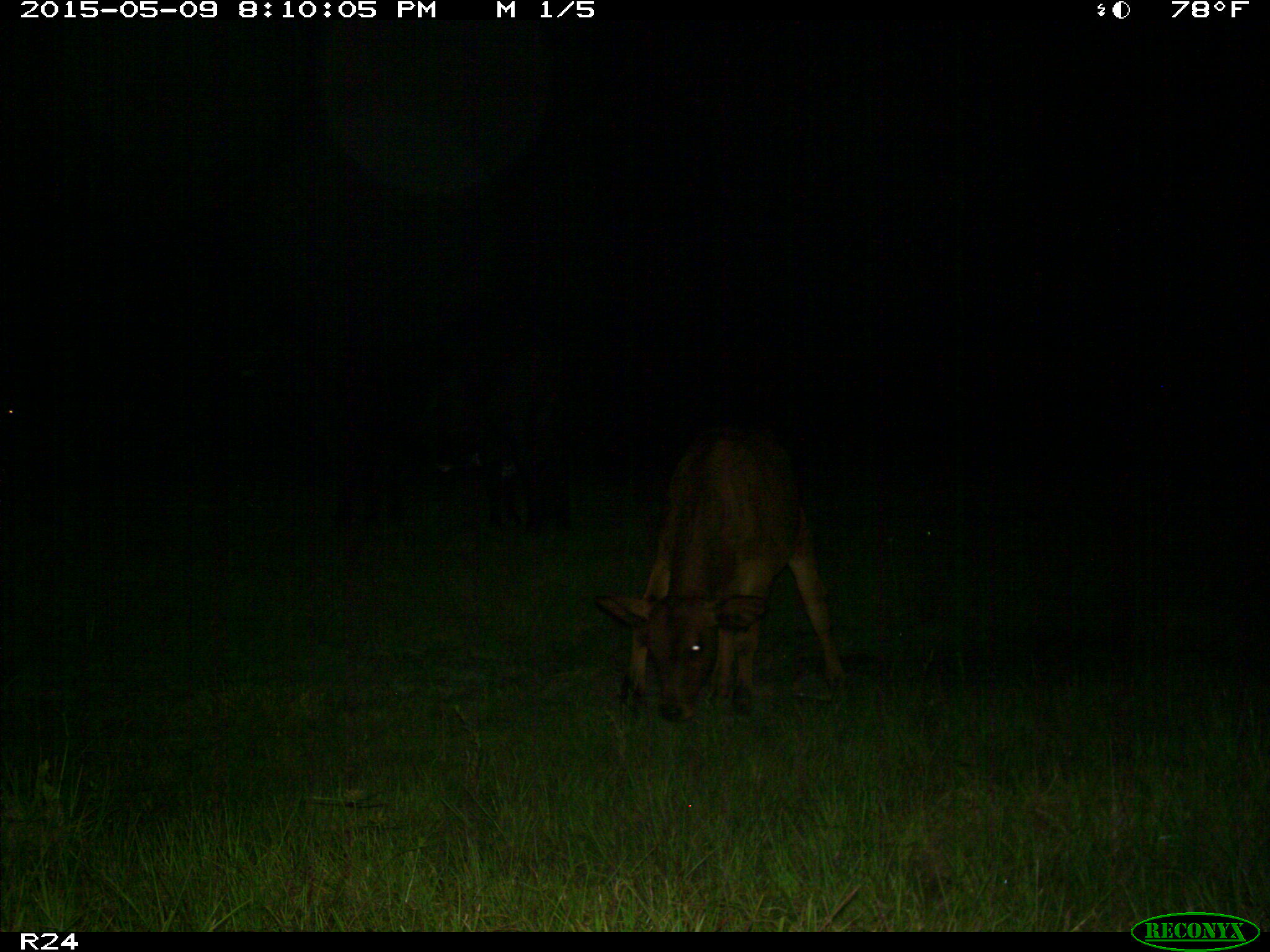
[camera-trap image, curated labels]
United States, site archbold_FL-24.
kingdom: Animalia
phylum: Chordata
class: Mammalia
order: Artiodactyla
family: Bovidae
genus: Bos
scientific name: Bos taurus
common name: domestic cow